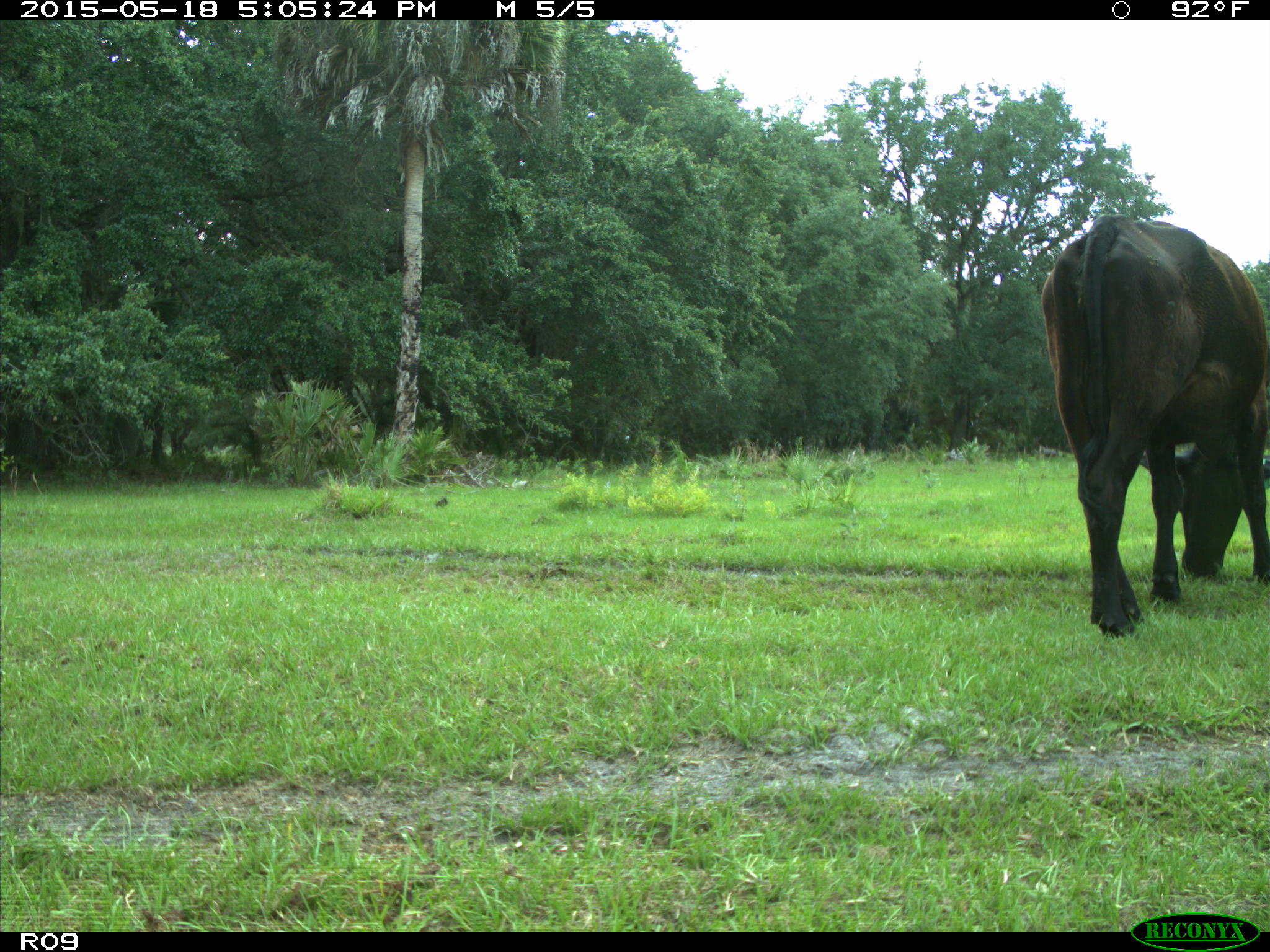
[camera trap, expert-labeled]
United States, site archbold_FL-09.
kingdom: Animalia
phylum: Chordata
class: Mammalia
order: Artiodactyla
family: Bovidae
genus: Bos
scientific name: Bos taurus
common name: domestic cow